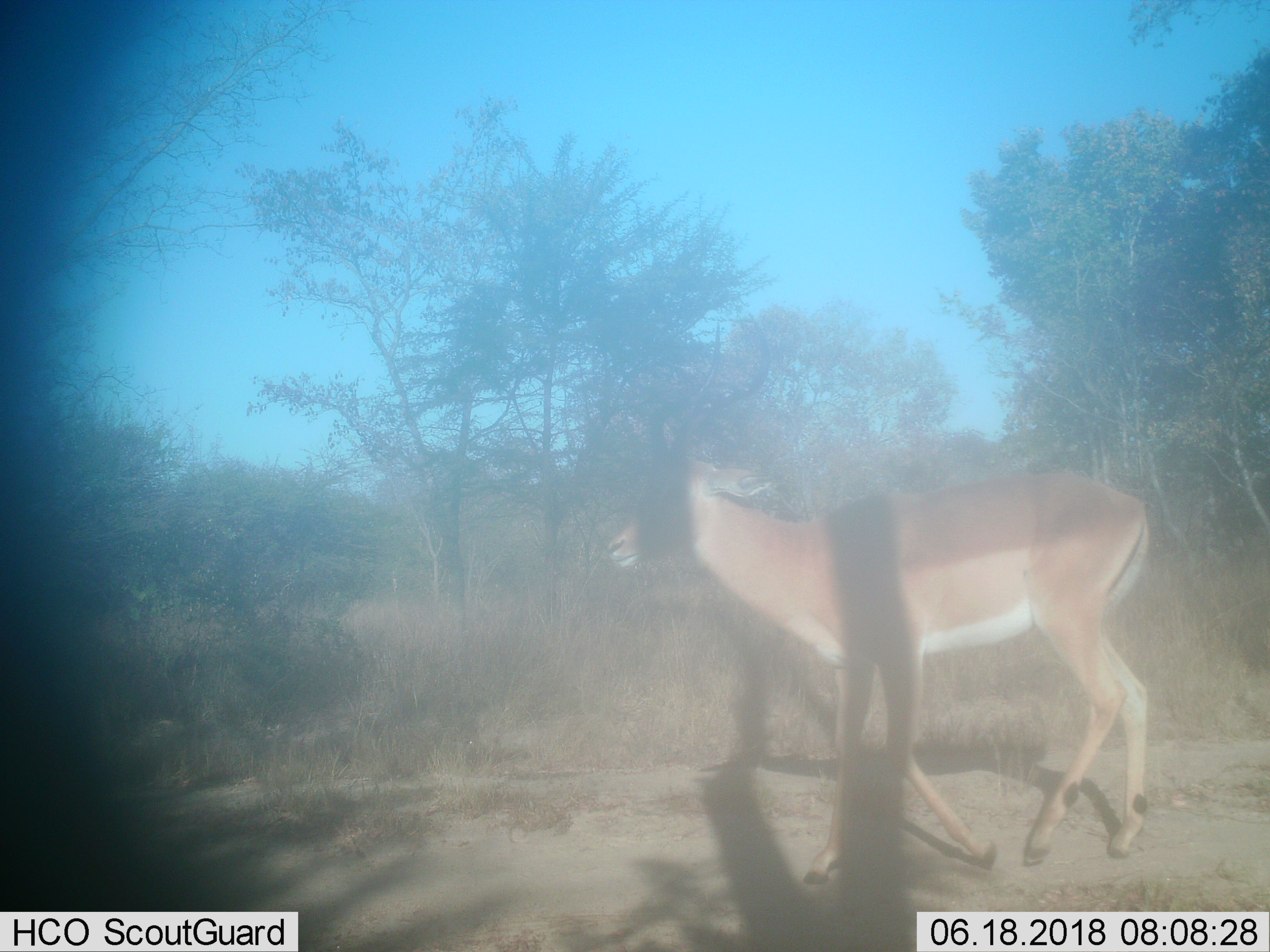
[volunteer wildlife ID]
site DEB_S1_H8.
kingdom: Animalia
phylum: Chordata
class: Mammalia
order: Artiodactyla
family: Bovidae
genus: Aepyceros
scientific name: Aepyceros melampus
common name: impala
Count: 1.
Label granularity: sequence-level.